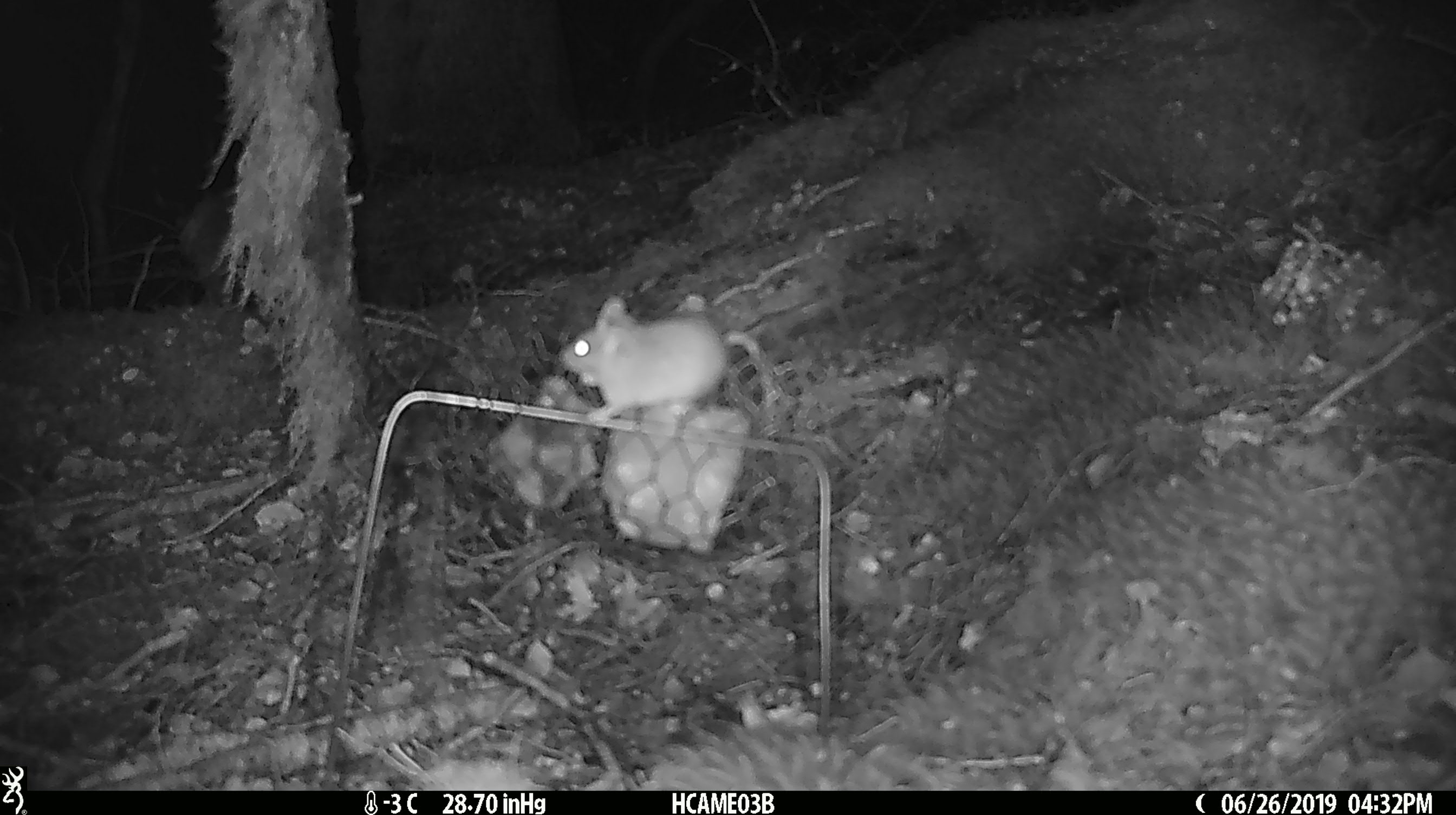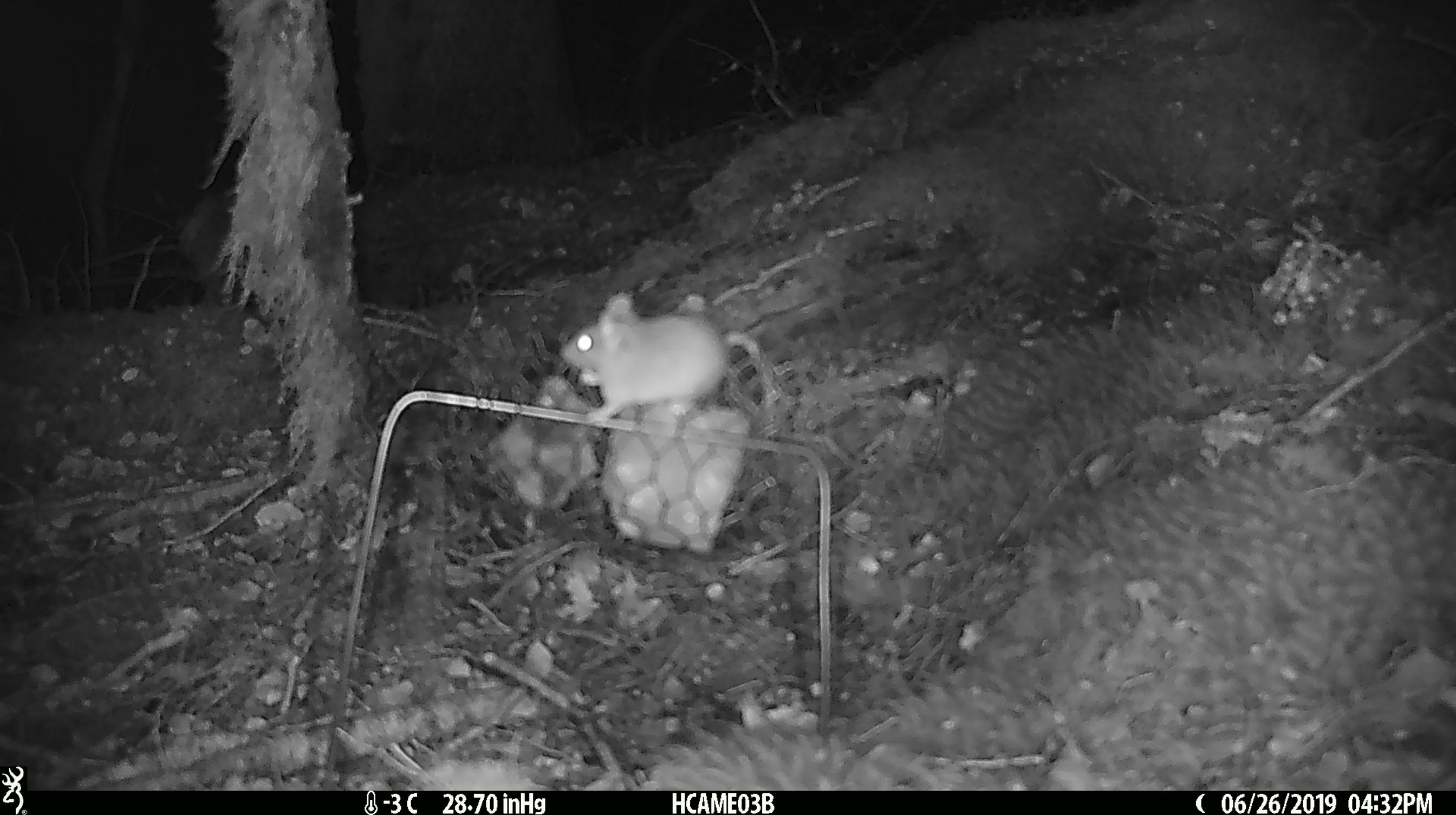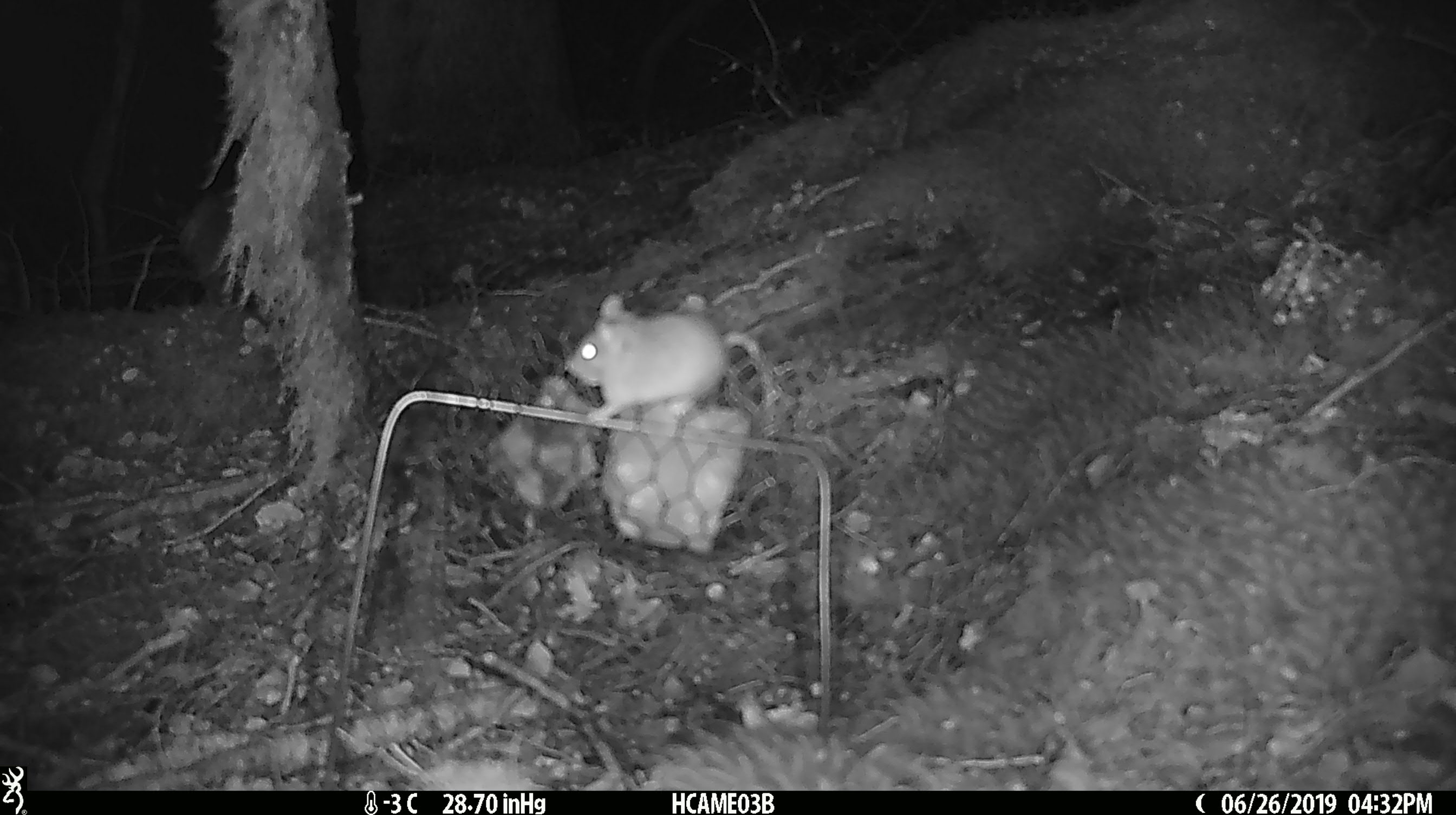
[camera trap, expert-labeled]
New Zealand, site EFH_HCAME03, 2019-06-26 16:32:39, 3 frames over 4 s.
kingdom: Animalia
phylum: Chordata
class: Mammalia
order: Rodentia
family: Muridae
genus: Mus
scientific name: Mus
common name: mouse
Mouse (Mus).